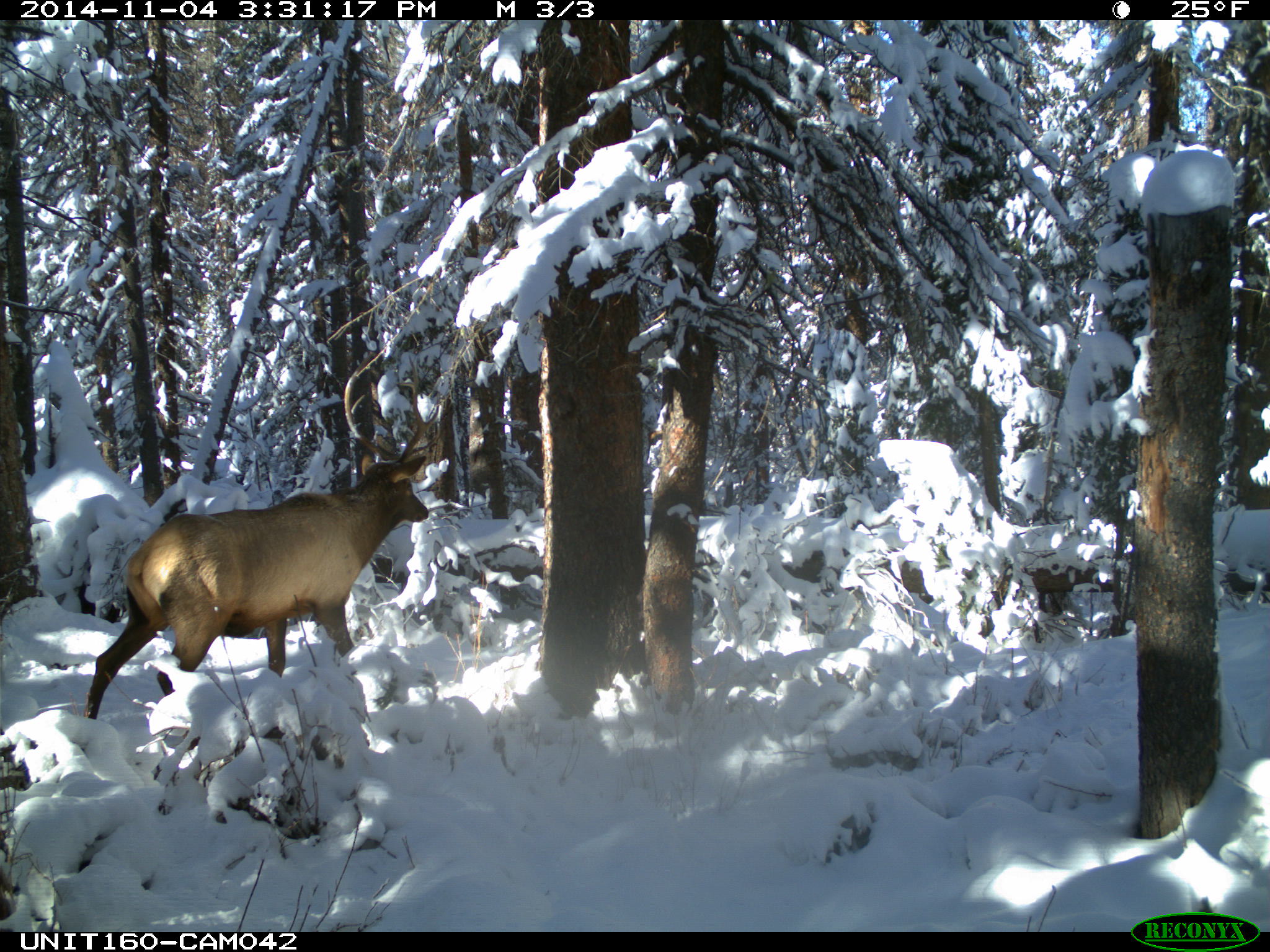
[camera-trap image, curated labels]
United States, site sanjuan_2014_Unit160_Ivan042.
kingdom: Animalia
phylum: Chordata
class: Mammalia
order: Artiodactyla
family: Cervidae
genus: Cervus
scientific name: Cervus elaphus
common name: red deer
Cervus elaphus (red deer).